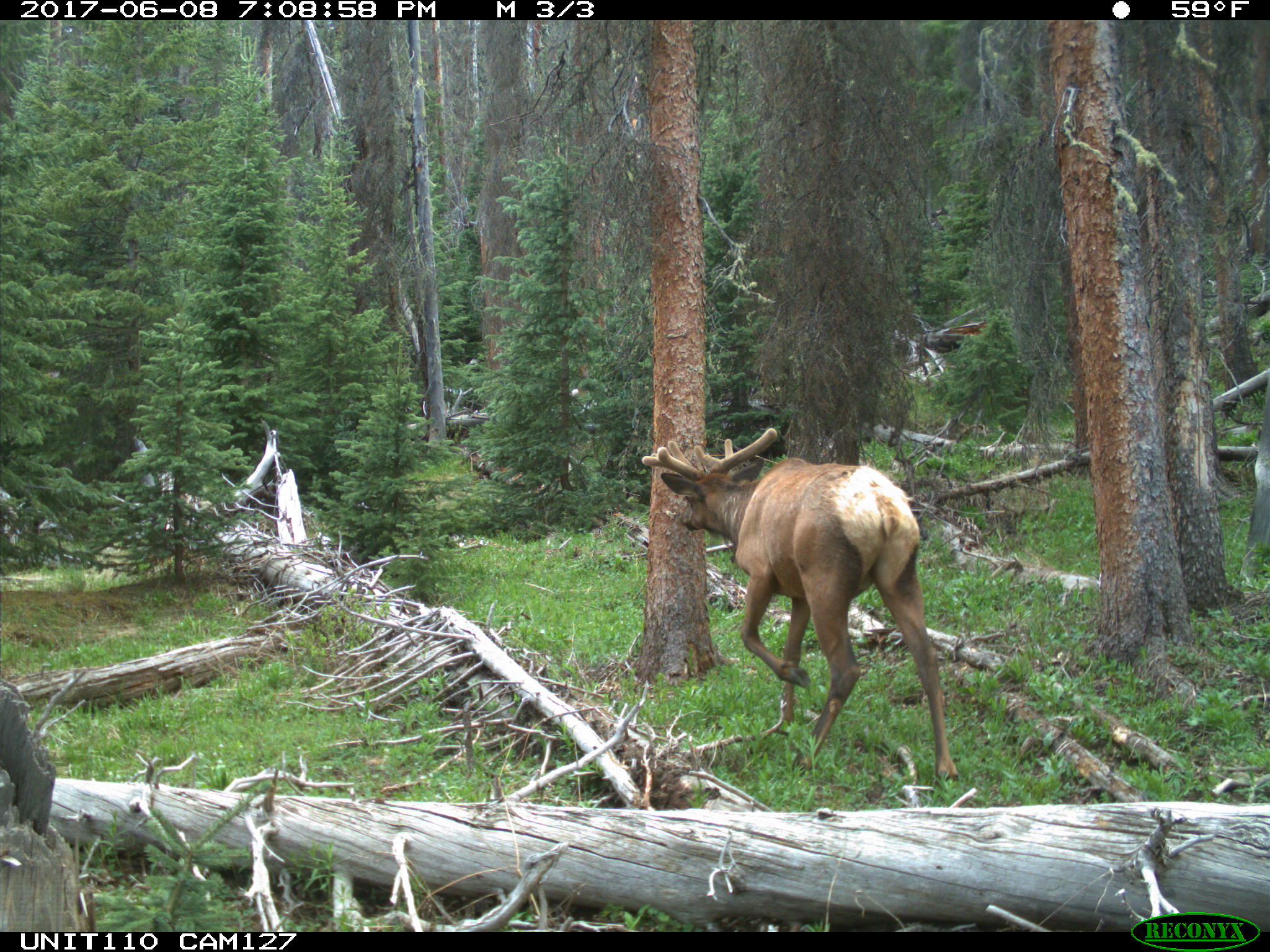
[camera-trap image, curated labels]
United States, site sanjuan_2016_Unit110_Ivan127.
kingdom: Animalia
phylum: Chordata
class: Mammalia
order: Artiodactyla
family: Cervidae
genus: Cervus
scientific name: Cervus elaphus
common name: red deer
Cervus elaphus (red deer).